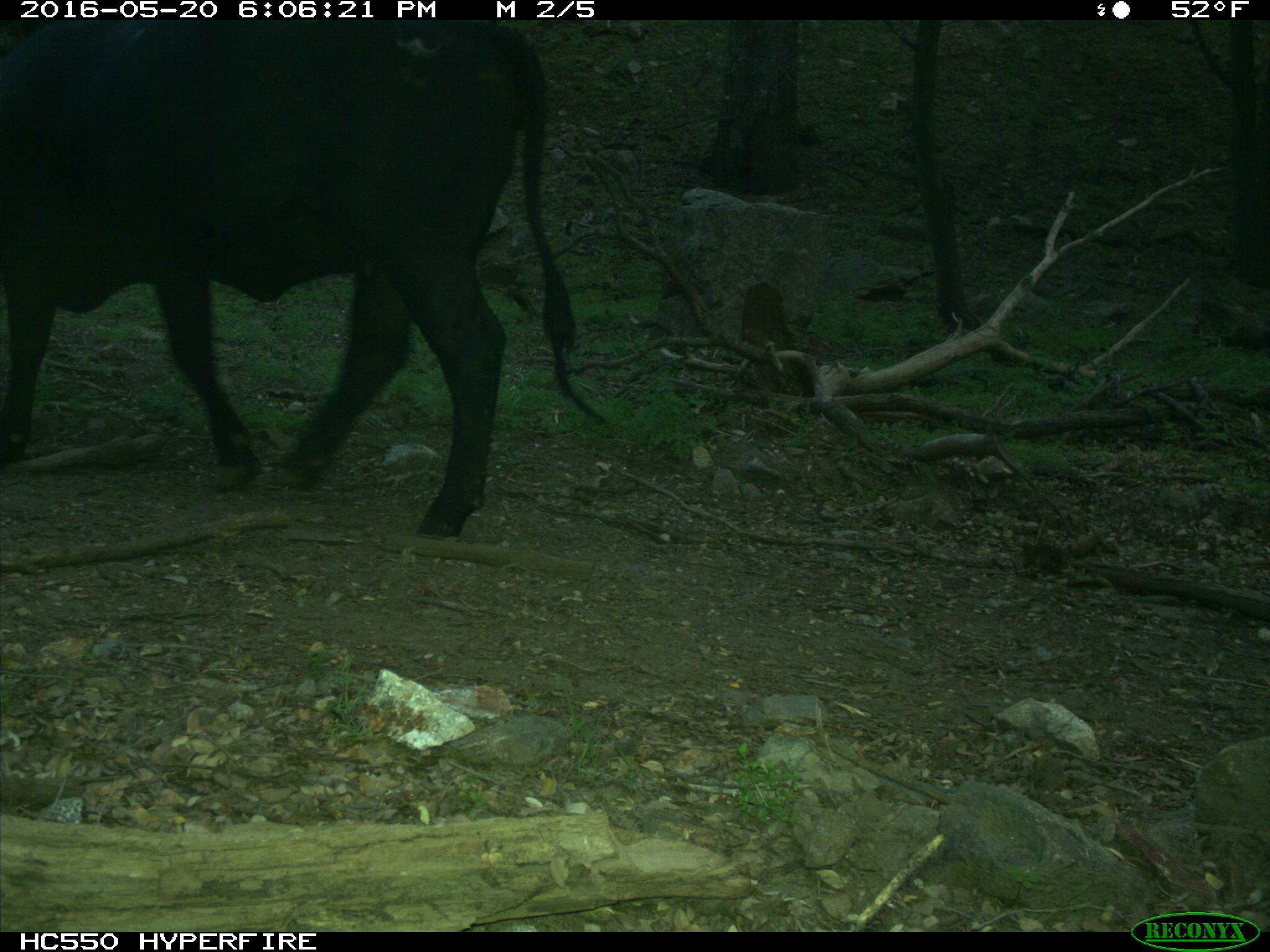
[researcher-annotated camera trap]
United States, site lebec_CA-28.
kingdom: Animalia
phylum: Chordata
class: Mammalia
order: Artiodactyla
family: Bovidae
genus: Bos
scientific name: Bos taurus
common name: domestic cow